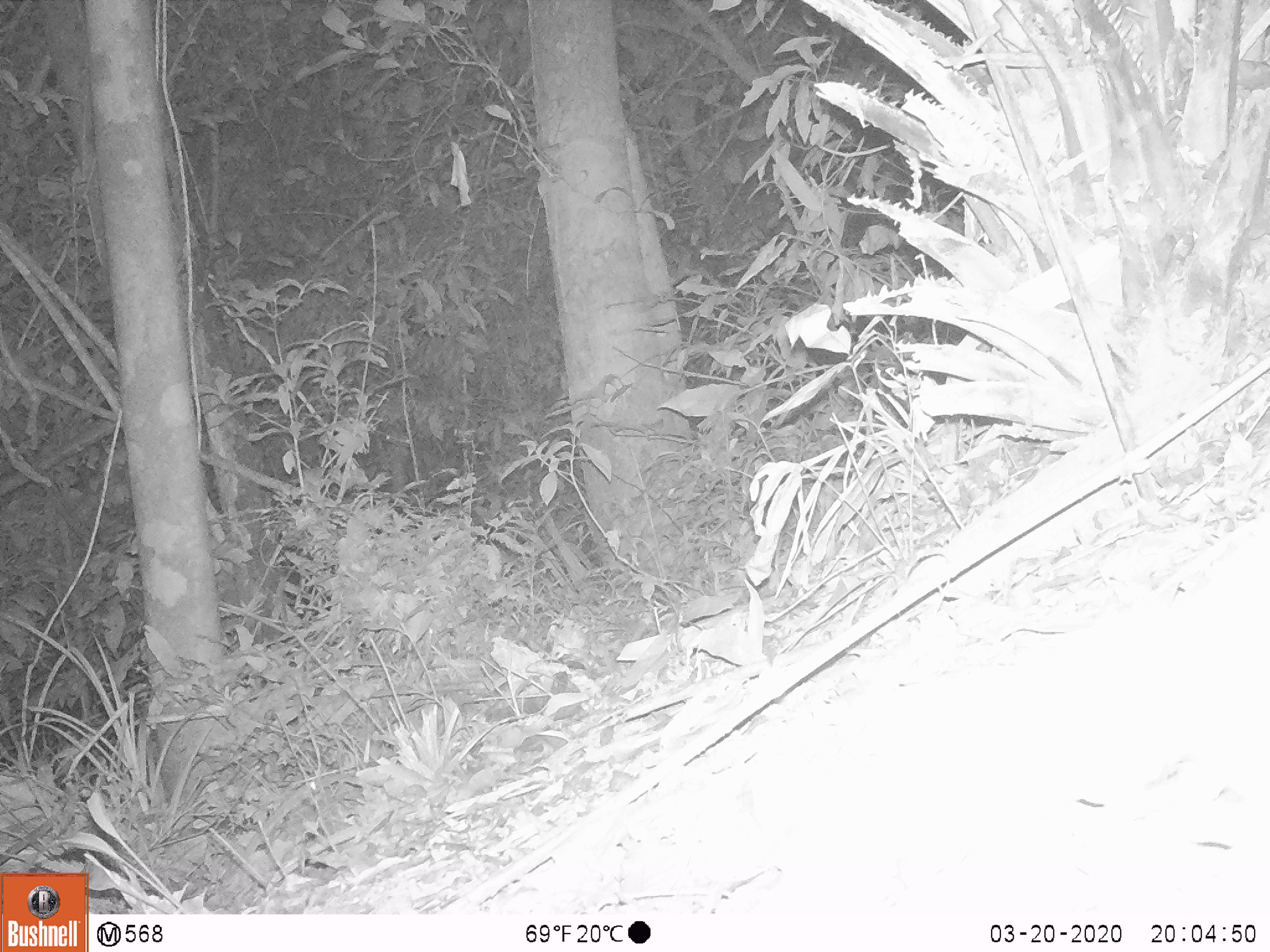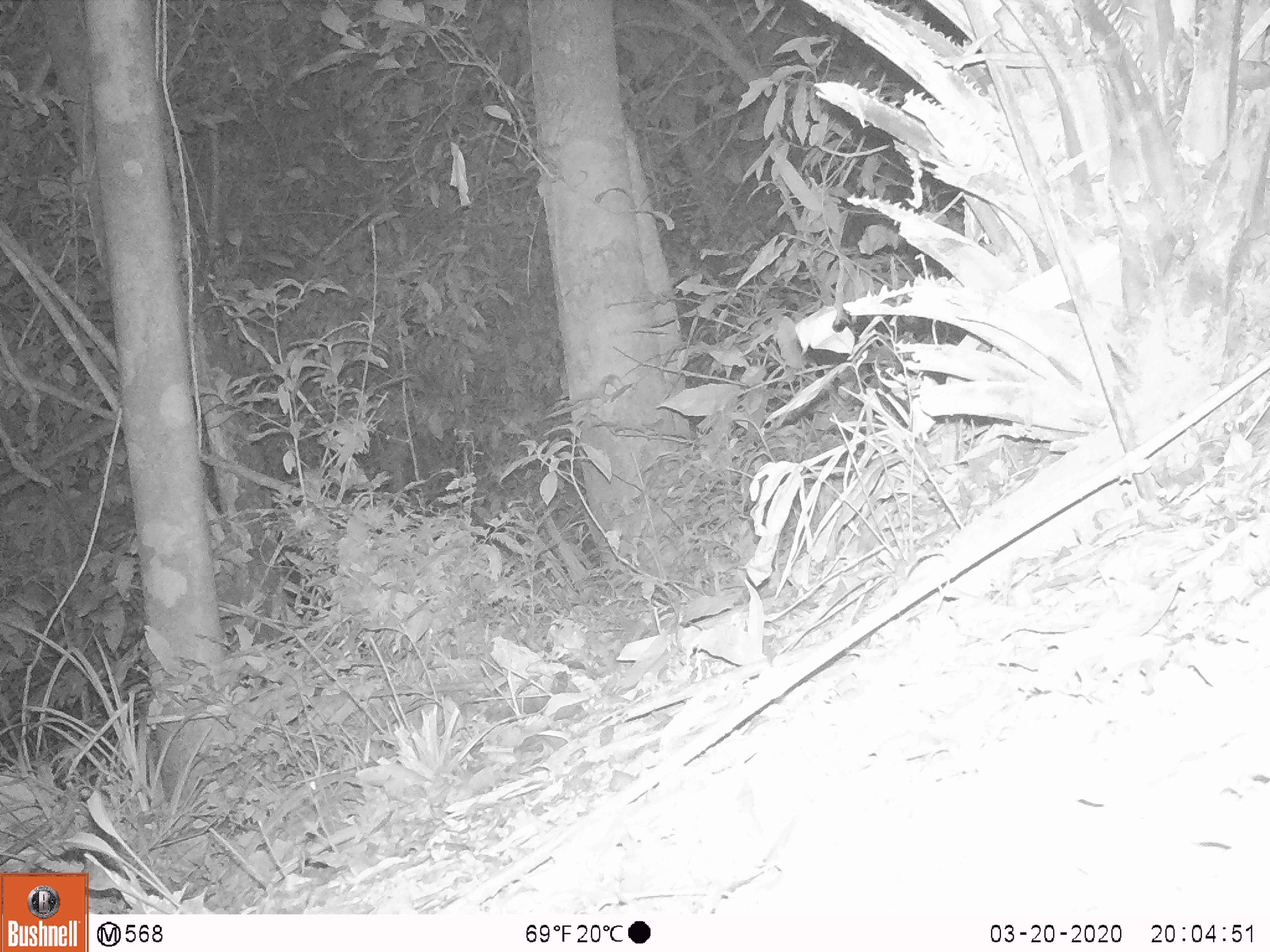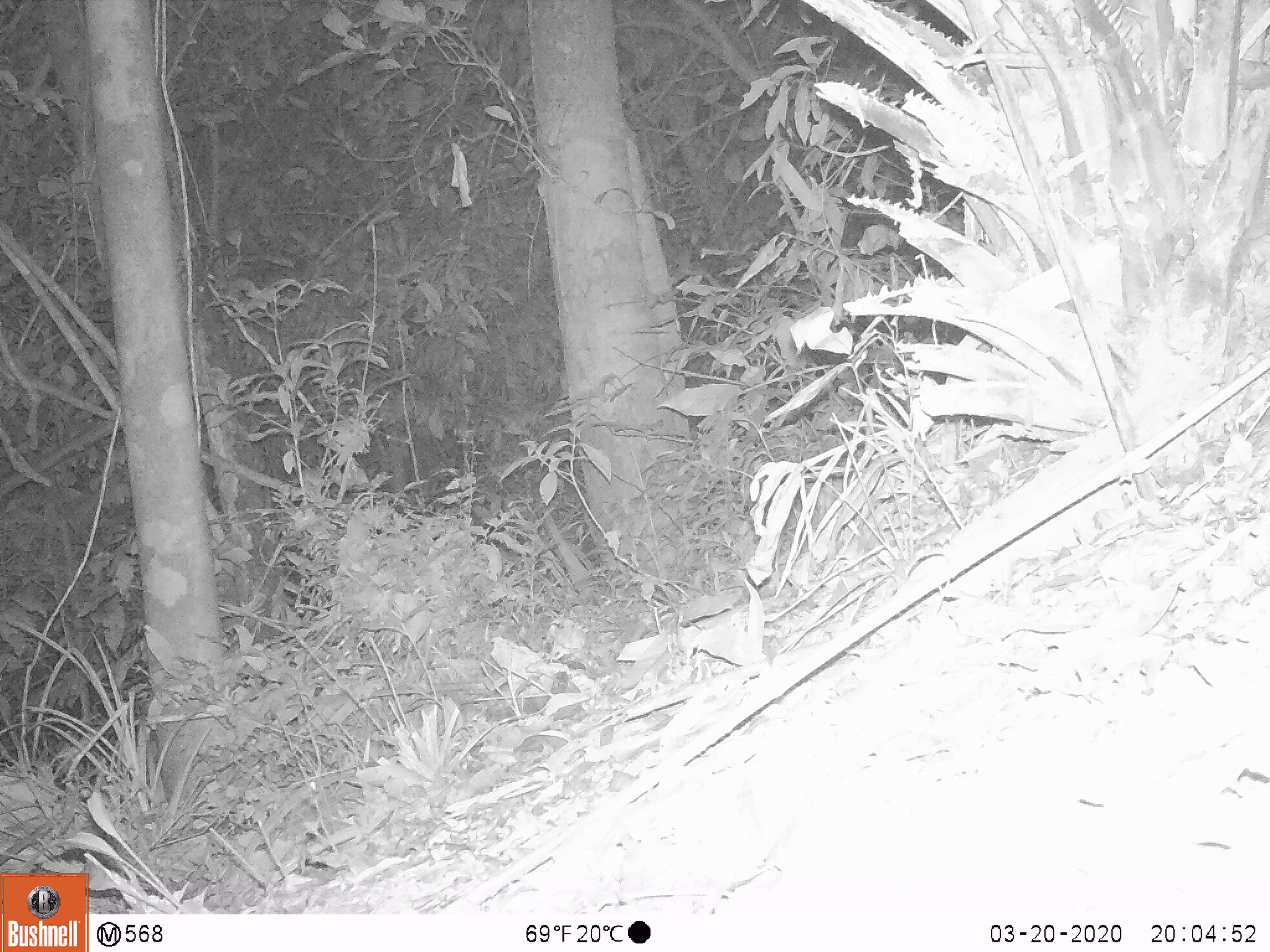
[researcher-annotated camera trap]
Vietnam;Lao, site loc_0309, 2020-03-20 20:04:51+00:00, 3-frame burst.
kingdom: Animalia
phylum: Chordata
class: Mammalia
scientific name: Mammalia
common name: mammal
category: unidentified small mammal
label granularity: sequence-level